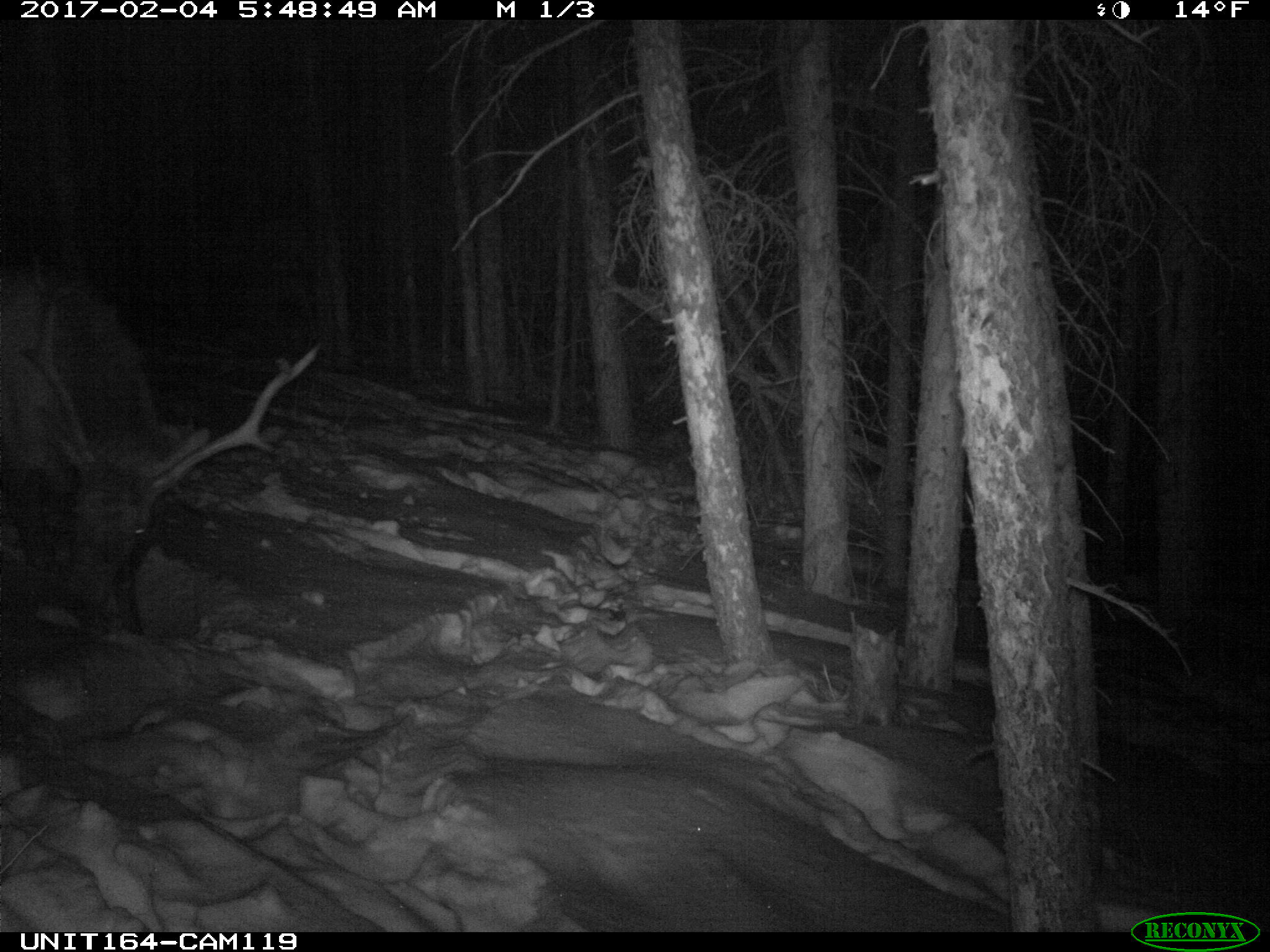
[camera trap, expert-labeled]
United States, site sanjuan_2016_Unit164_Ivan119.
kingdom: Animalia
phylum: Chordata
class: Mammalia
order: Artiodactyla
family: Cervidae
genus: Cervus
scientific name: Cervus elaphus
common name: red deer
Cervus elaphus (red deer).